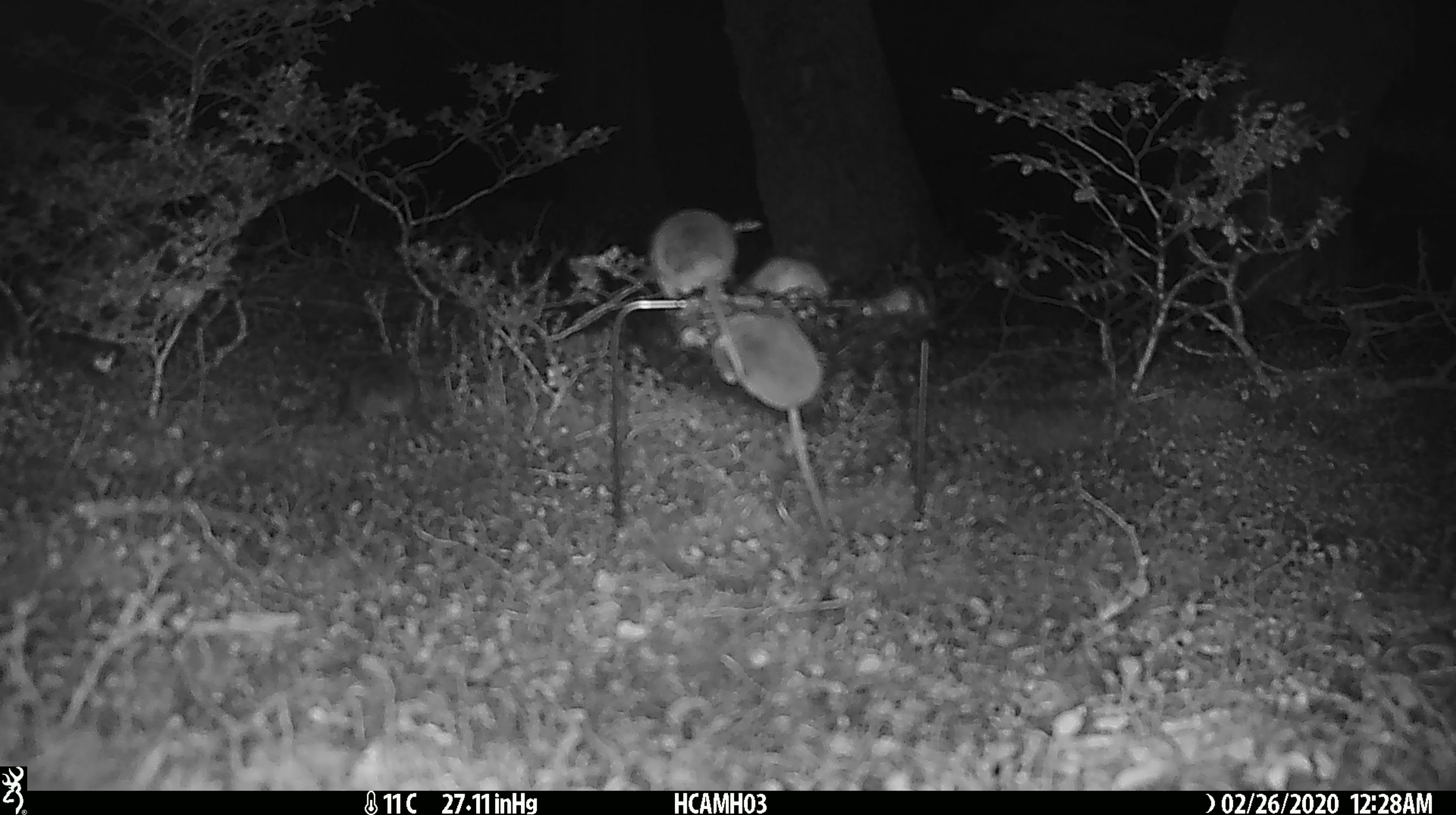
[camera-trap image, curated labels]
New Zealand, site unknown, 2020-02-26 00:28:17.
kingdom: Animalia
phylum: Chordata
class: Mammalia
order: Rodentia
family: Muridae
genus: Mus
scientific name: Mus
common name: mouse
Mouse (Mus).